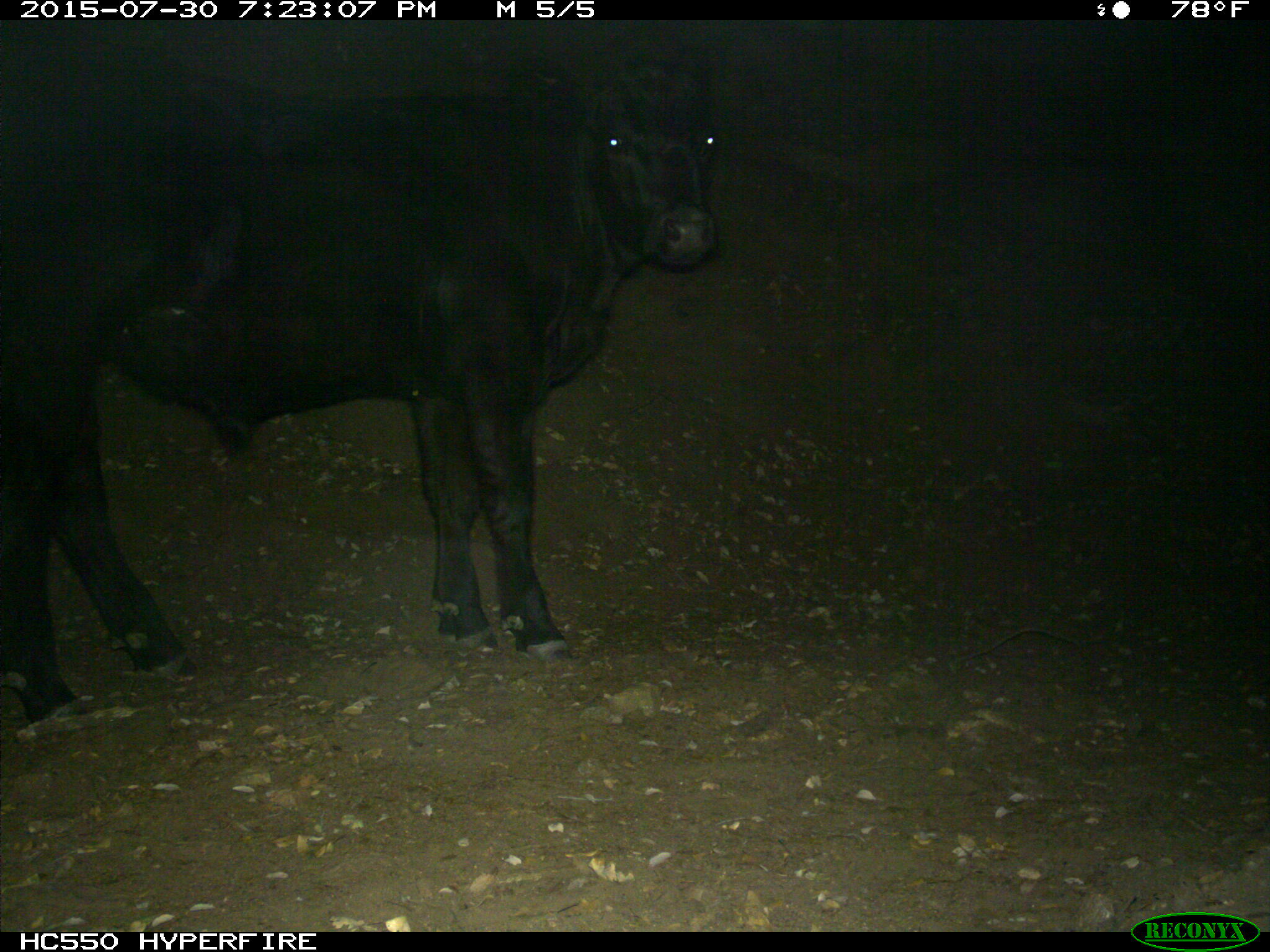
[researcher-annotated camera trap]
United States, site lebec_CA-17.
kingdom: Animalia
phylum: Chordata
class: Mammalia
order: Artiodactyla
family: Bovidae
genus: Bos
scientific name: Bos taurus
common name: domestic cow